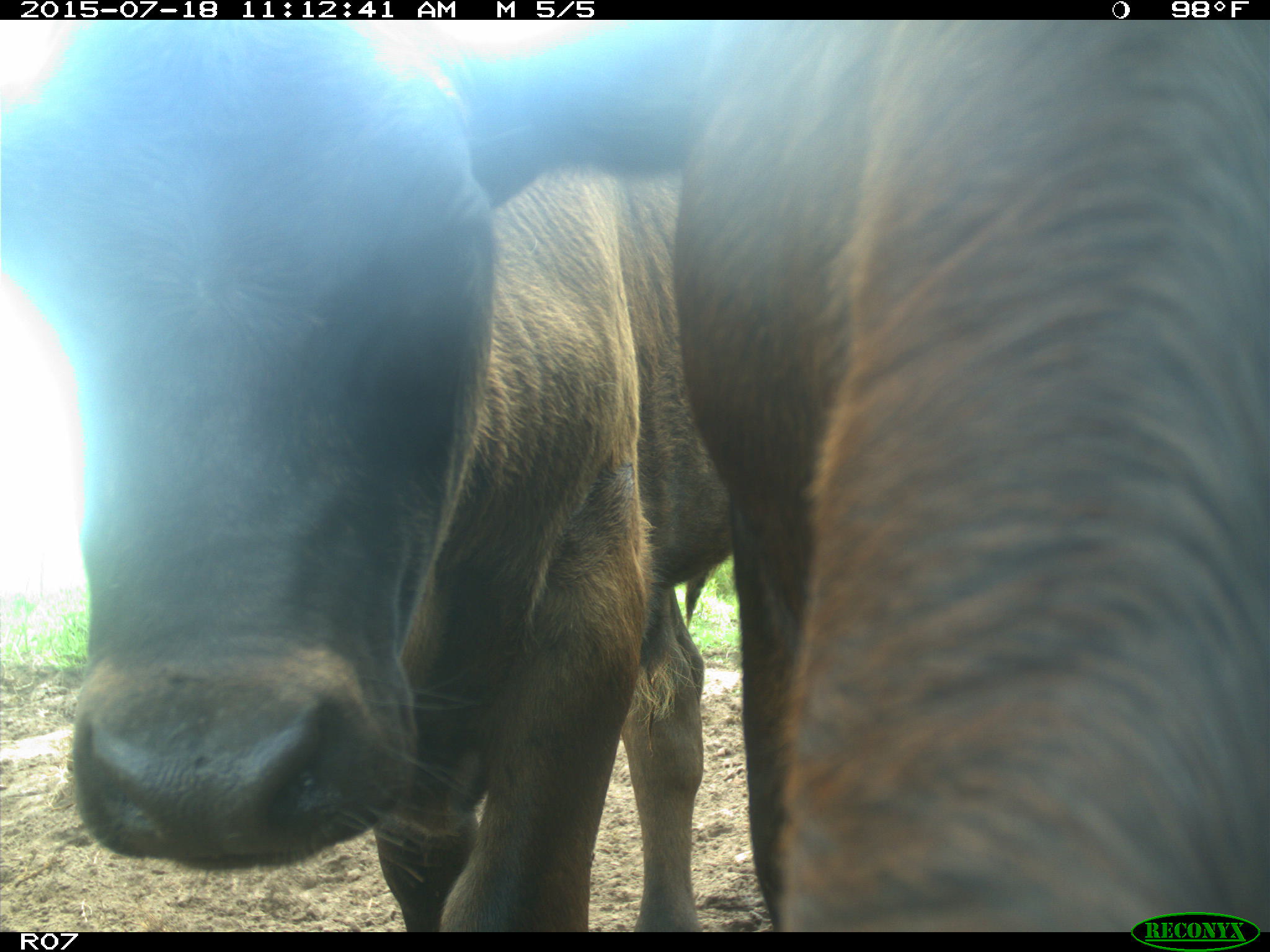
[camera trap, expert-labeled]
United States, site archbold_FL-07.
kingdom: Animalia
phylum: Chordata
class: Mammalia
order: Artiodactyla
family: Bovidae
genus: Bos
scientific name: Bos taurus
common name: domestic cow